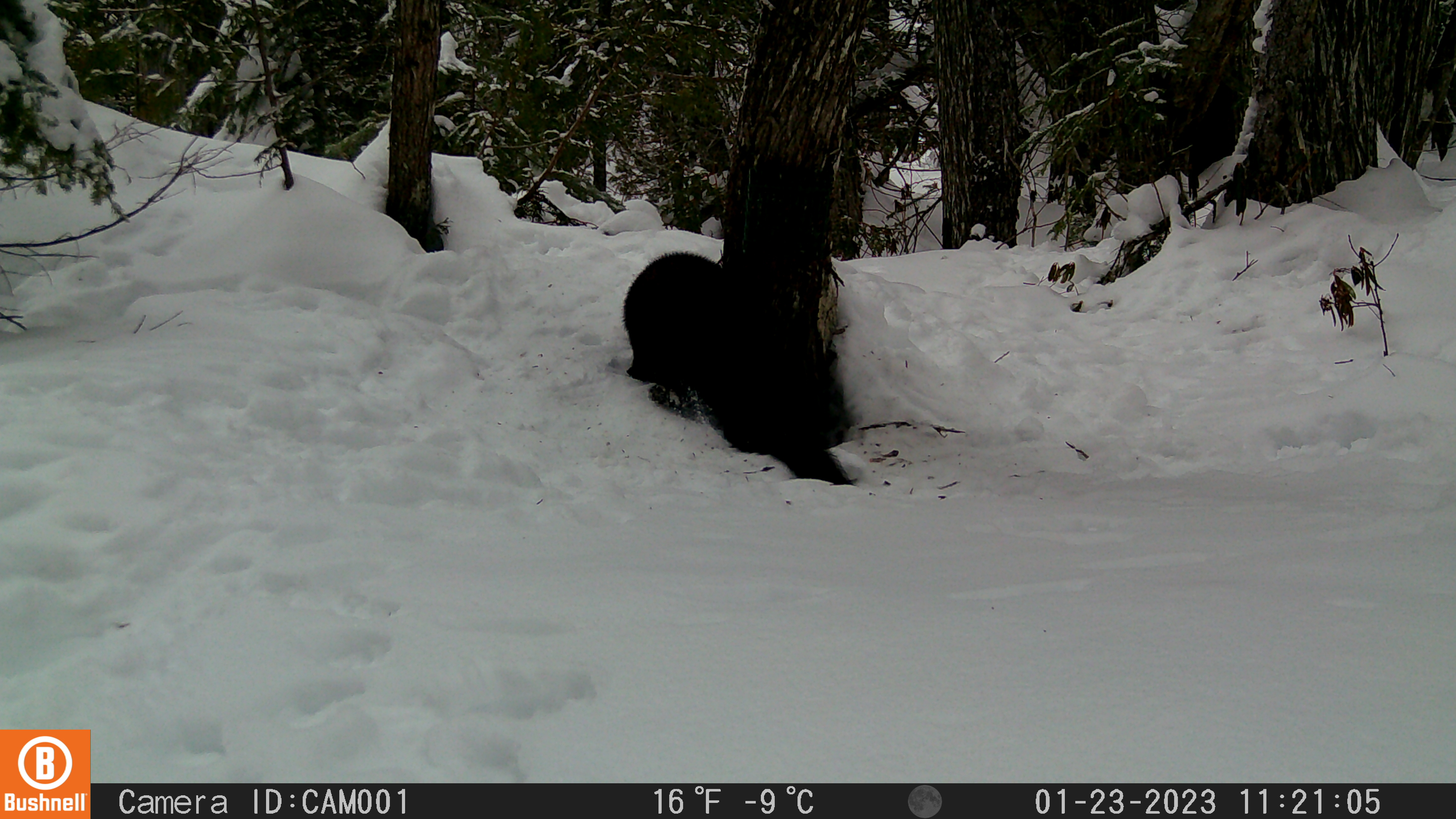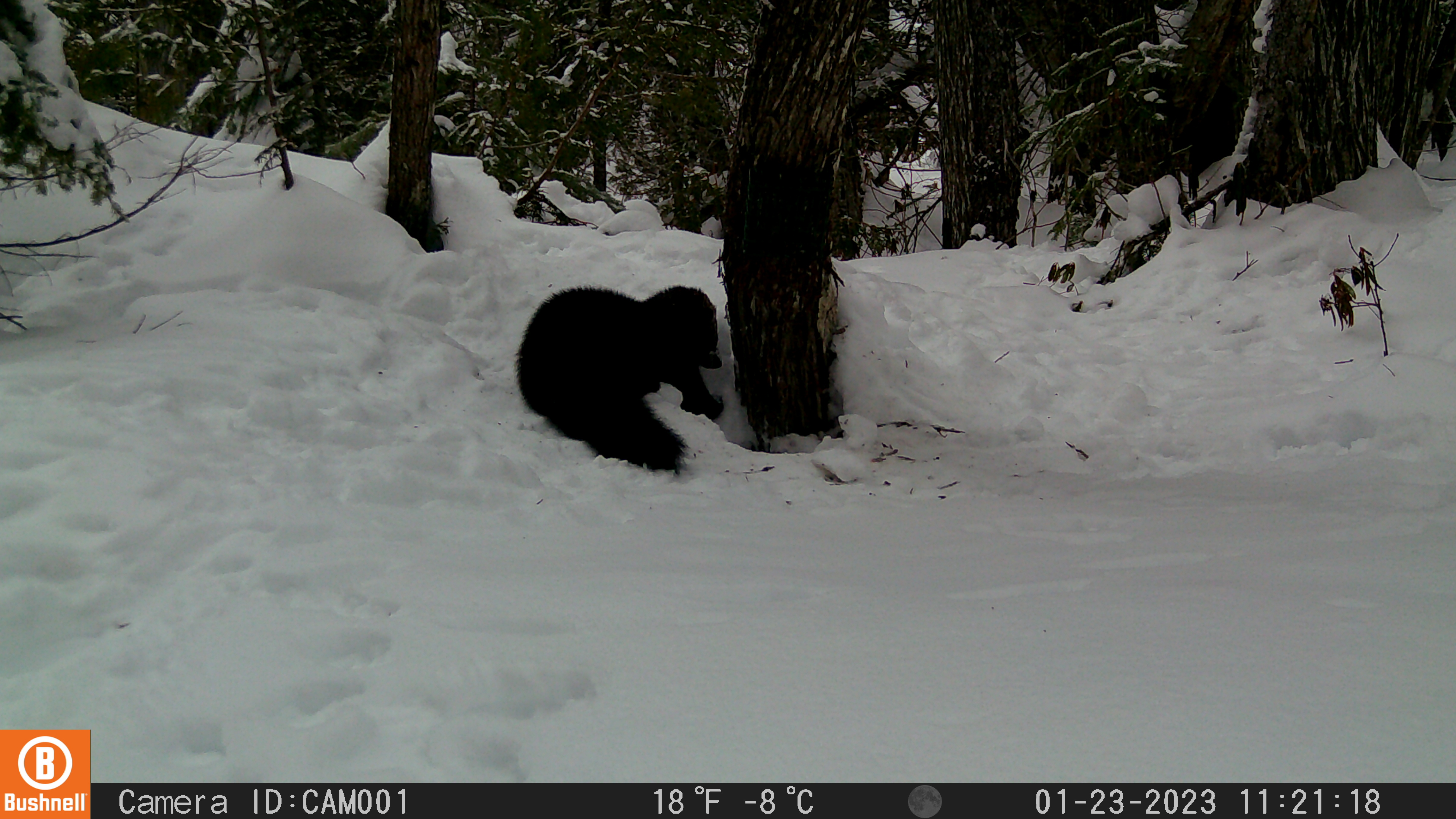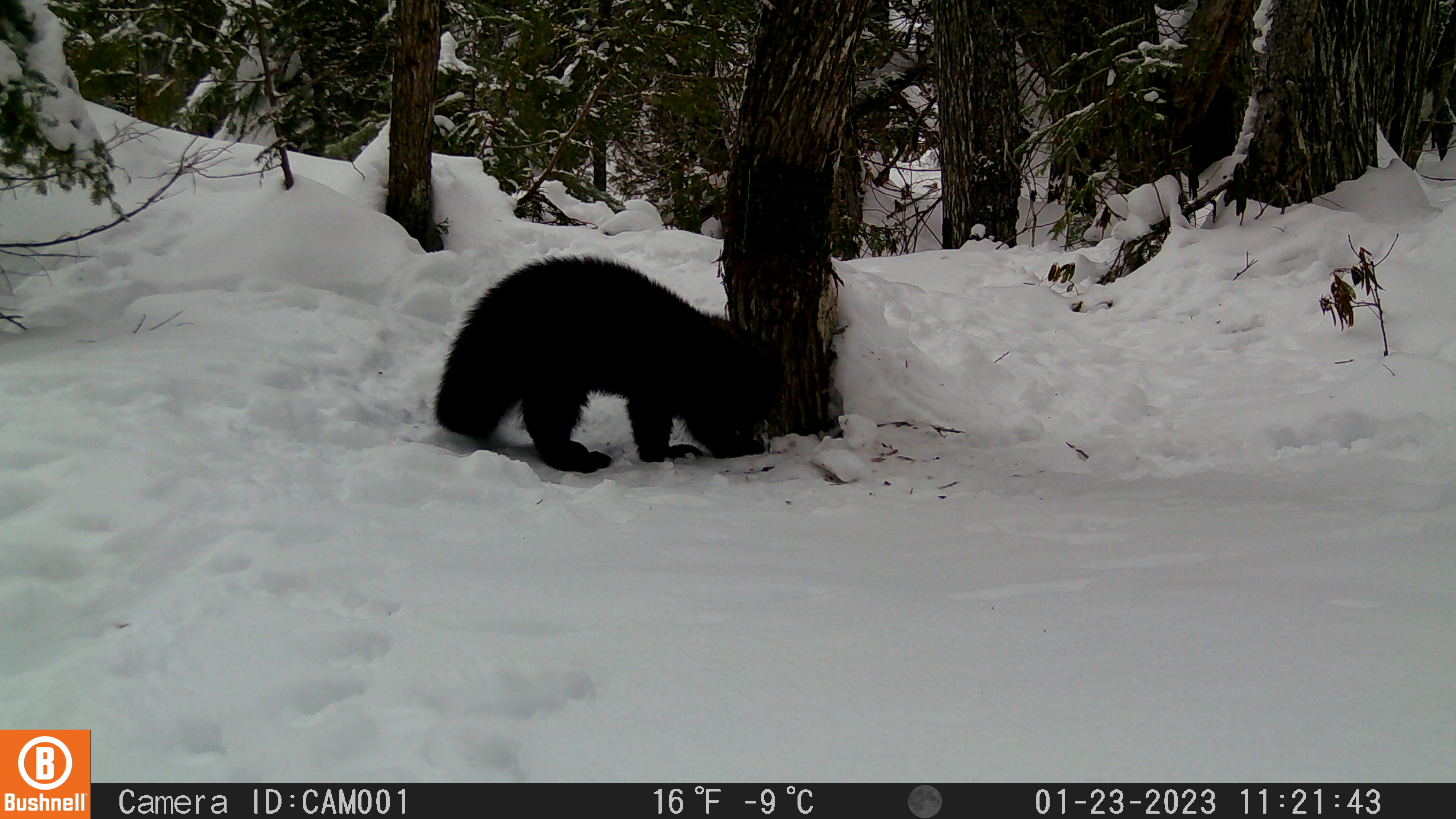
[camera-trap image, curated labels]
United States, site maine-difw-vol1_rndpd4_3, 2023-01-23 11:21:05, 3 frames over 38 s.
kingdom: Animalia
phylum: Chordata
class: Mammalia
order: Carnivora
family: Mustelidae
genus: Pekania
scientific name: Pekania pennanti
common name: fisher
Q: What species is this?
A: Fisher (Pekania pennanti).